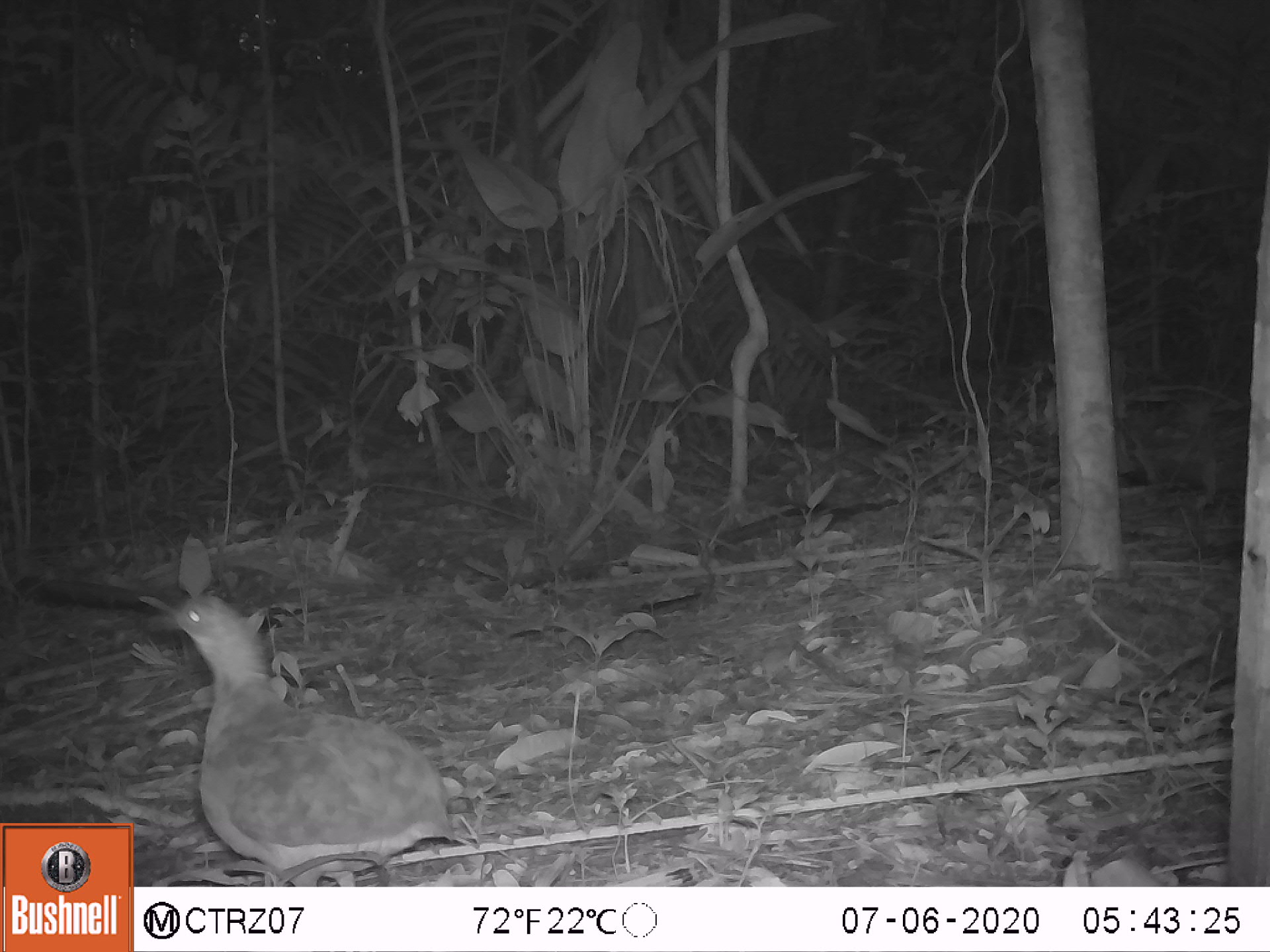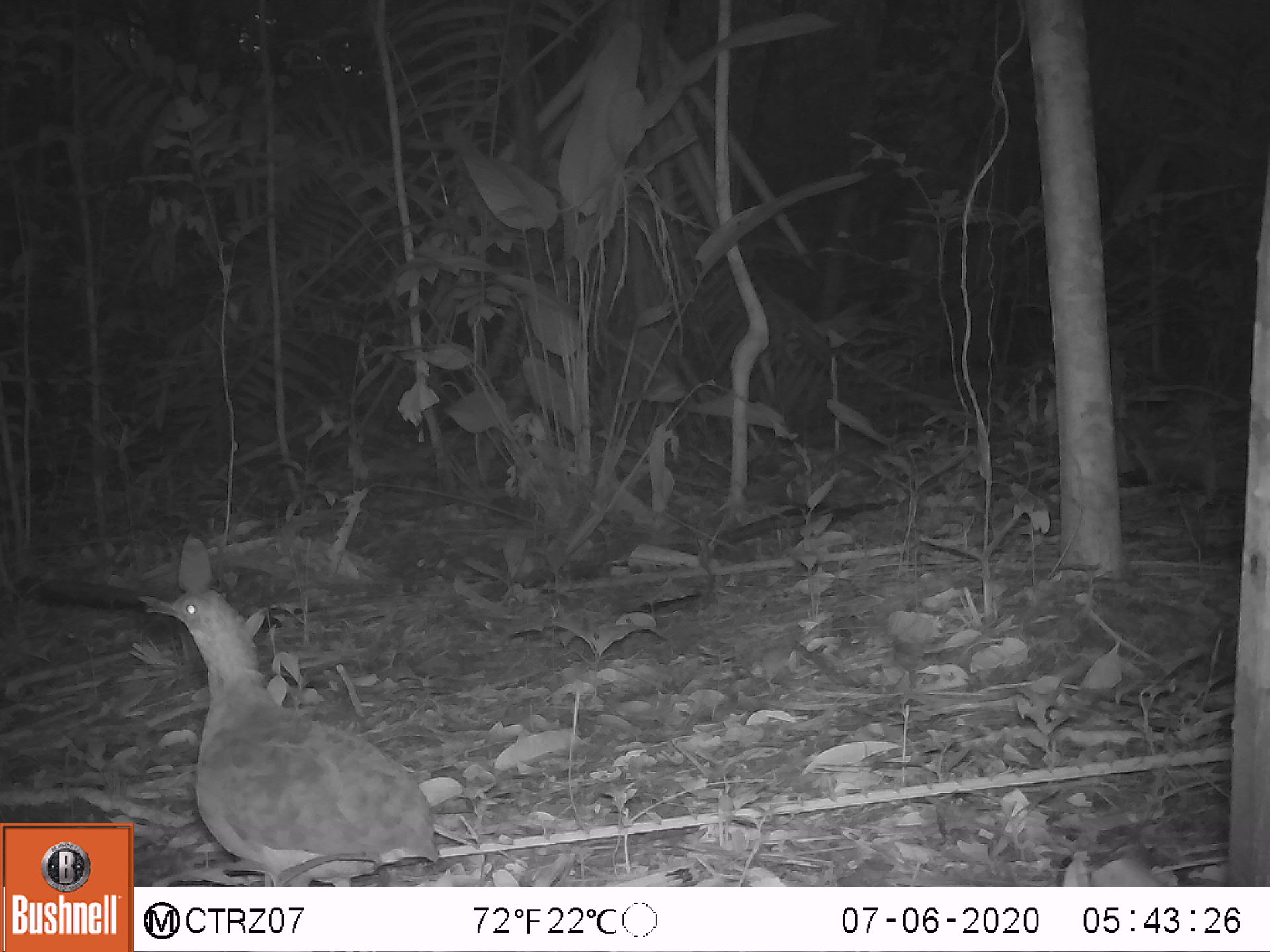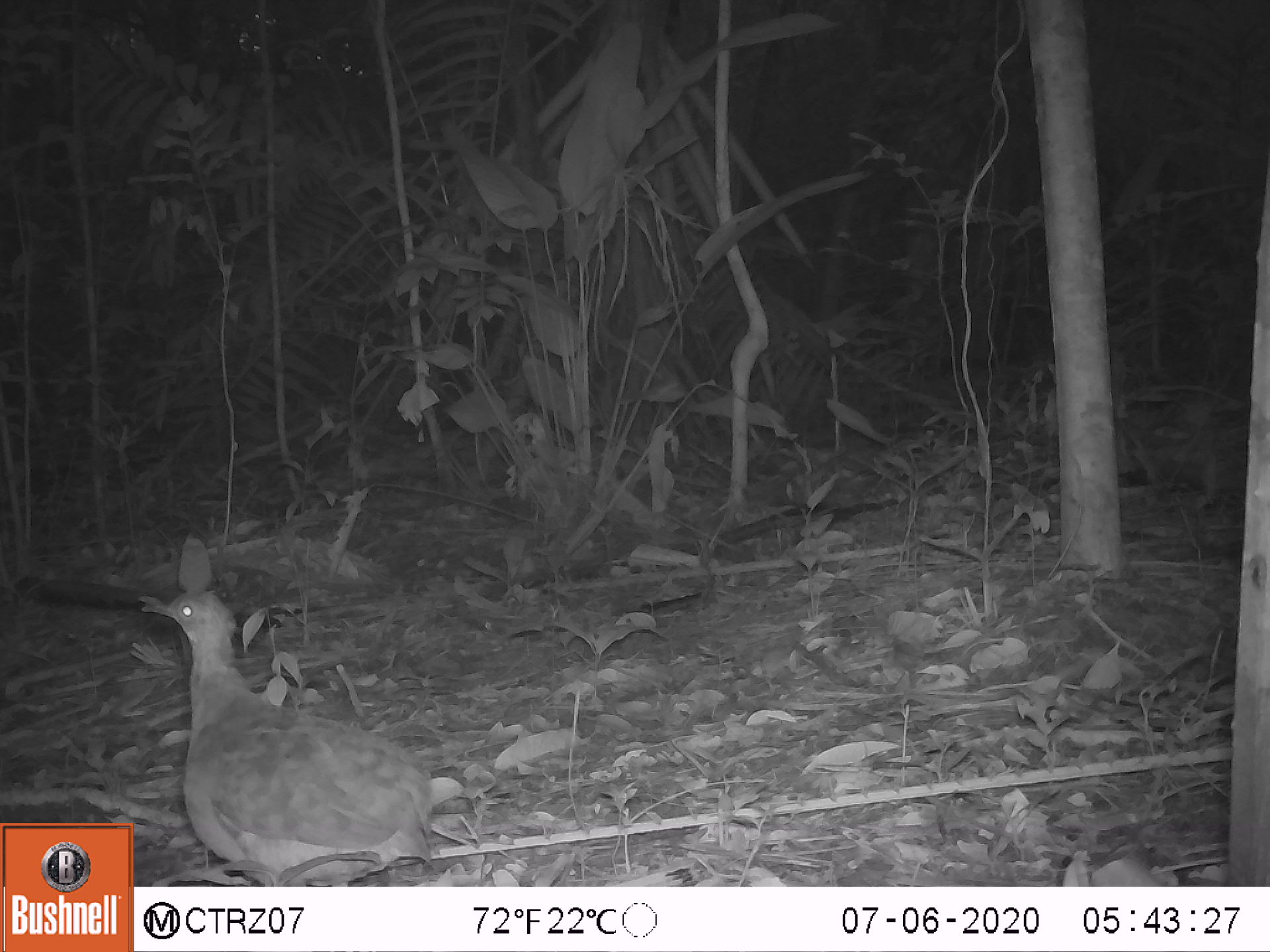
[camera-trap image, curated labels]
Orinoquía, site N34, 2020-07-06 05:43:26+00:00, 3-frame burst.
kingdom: Animalia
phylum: Chordata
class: Aves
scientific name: Aves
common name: bird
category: unknown bird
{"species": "unknown bird (bird) (Aves)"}